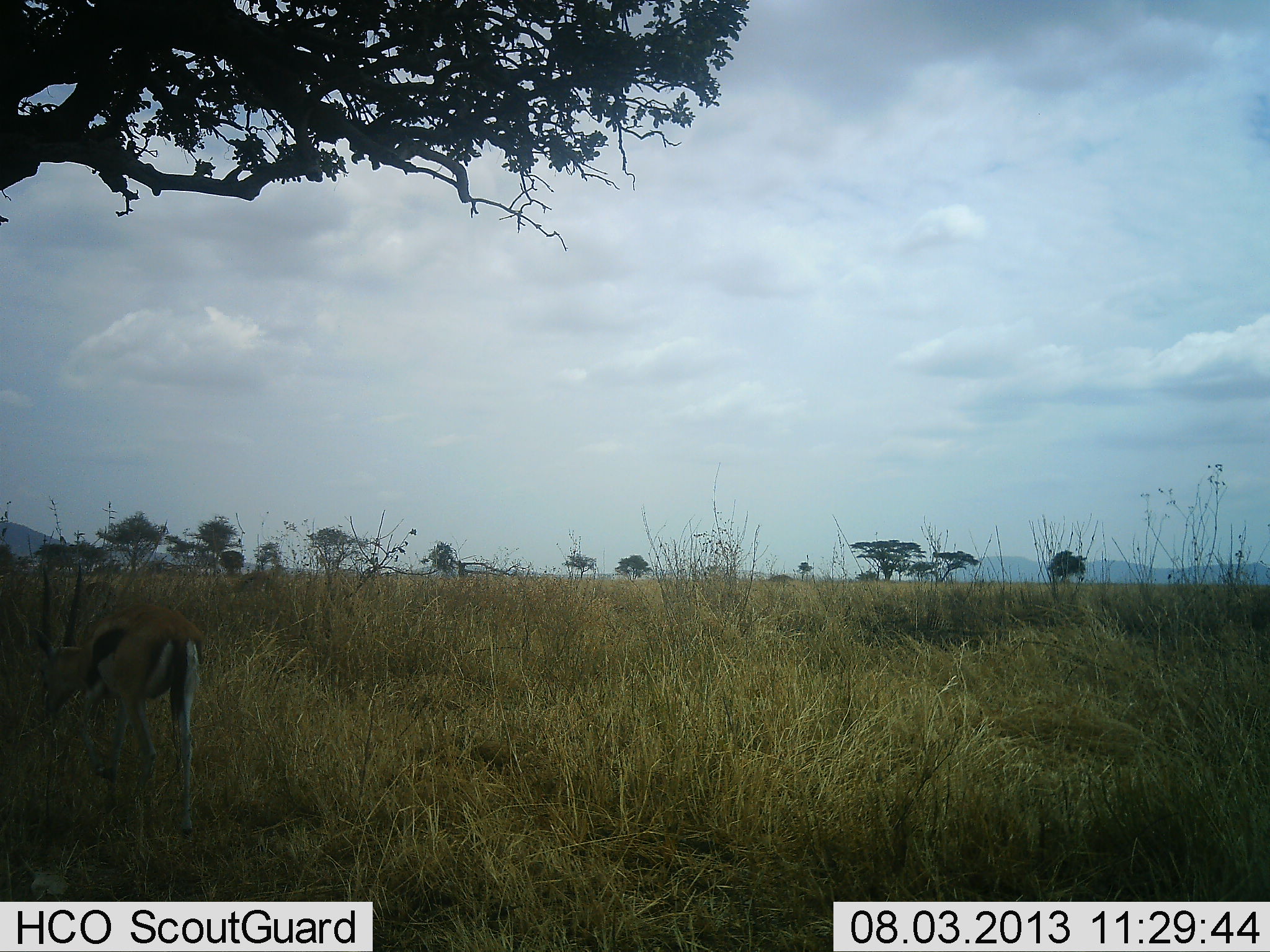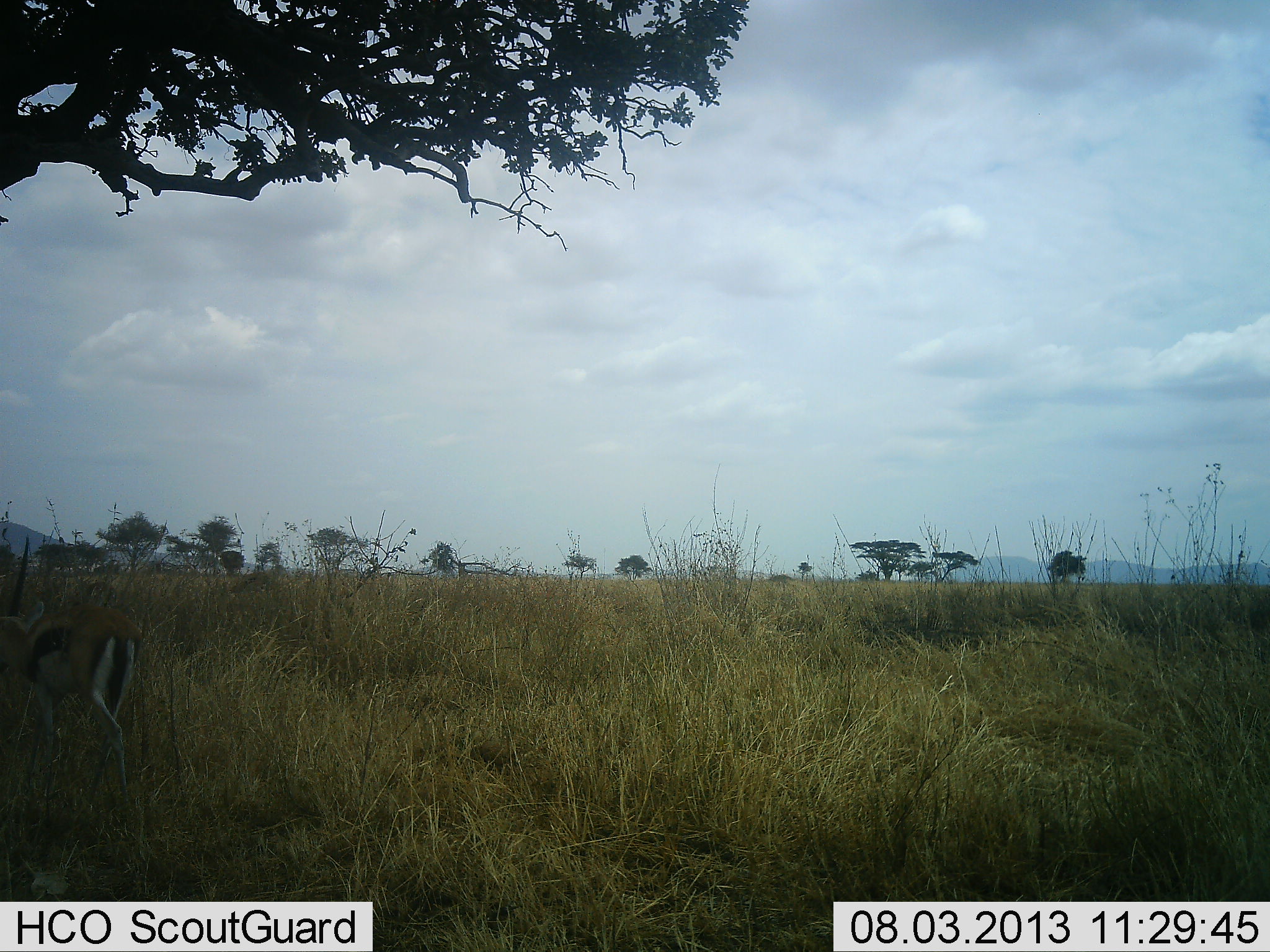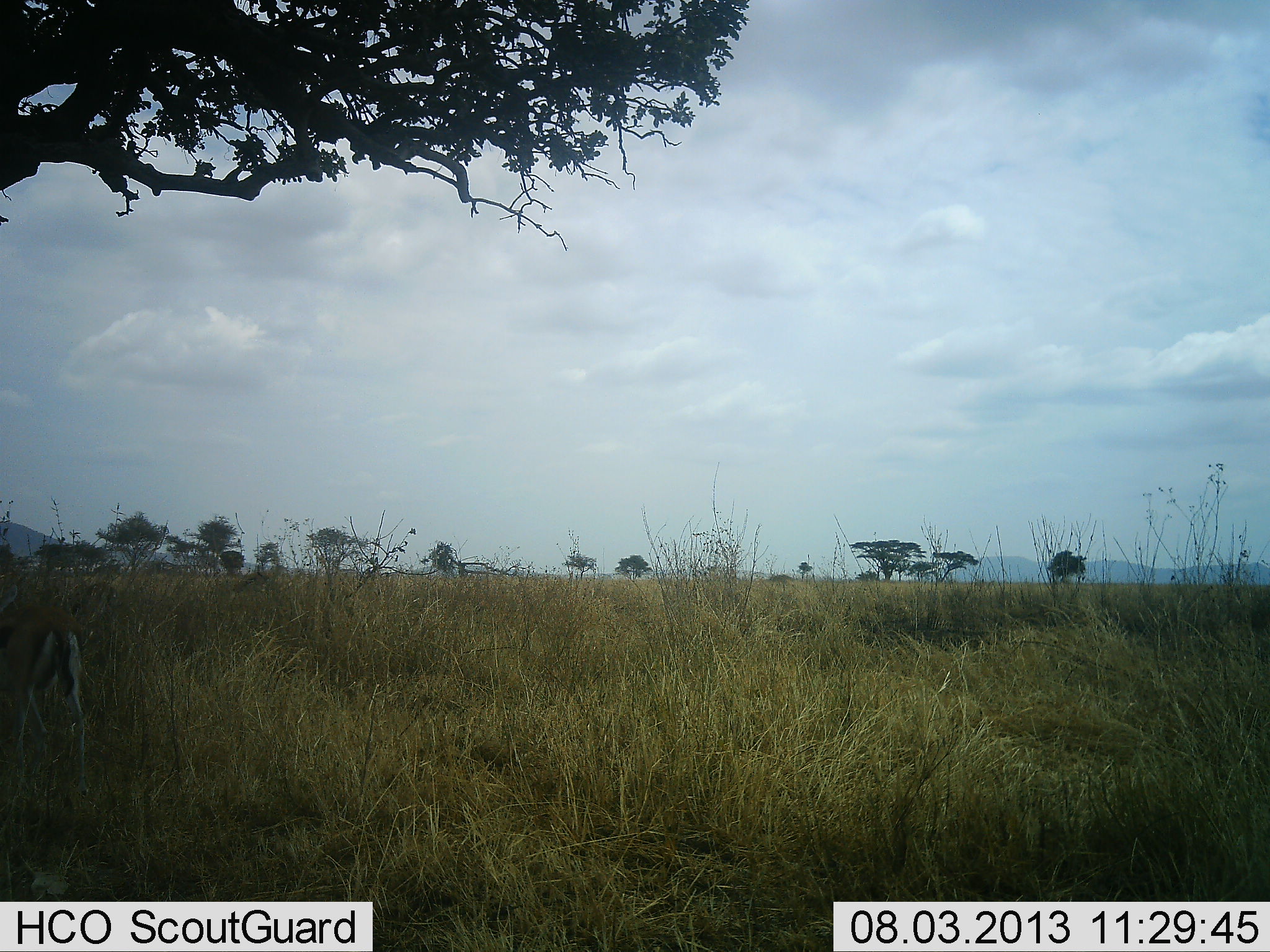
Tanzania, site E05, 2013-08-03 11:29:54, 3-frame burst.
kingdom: Animalia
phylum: Chordata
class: Mammalia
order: Artiodactyla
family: Bovidae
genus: Eudorcas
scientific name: Eudorcas thomsonii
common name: thomson's gazelle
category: gazellethomsons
Gazellethomsons (thomson's gazelle) (Eudorcas thomsonii), count 1. Behavior (volunteer vote fractions): standing 0%, resting 0%, moving 100%, interacting 0%. Young present (vote fraction): 0%. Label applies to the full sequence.